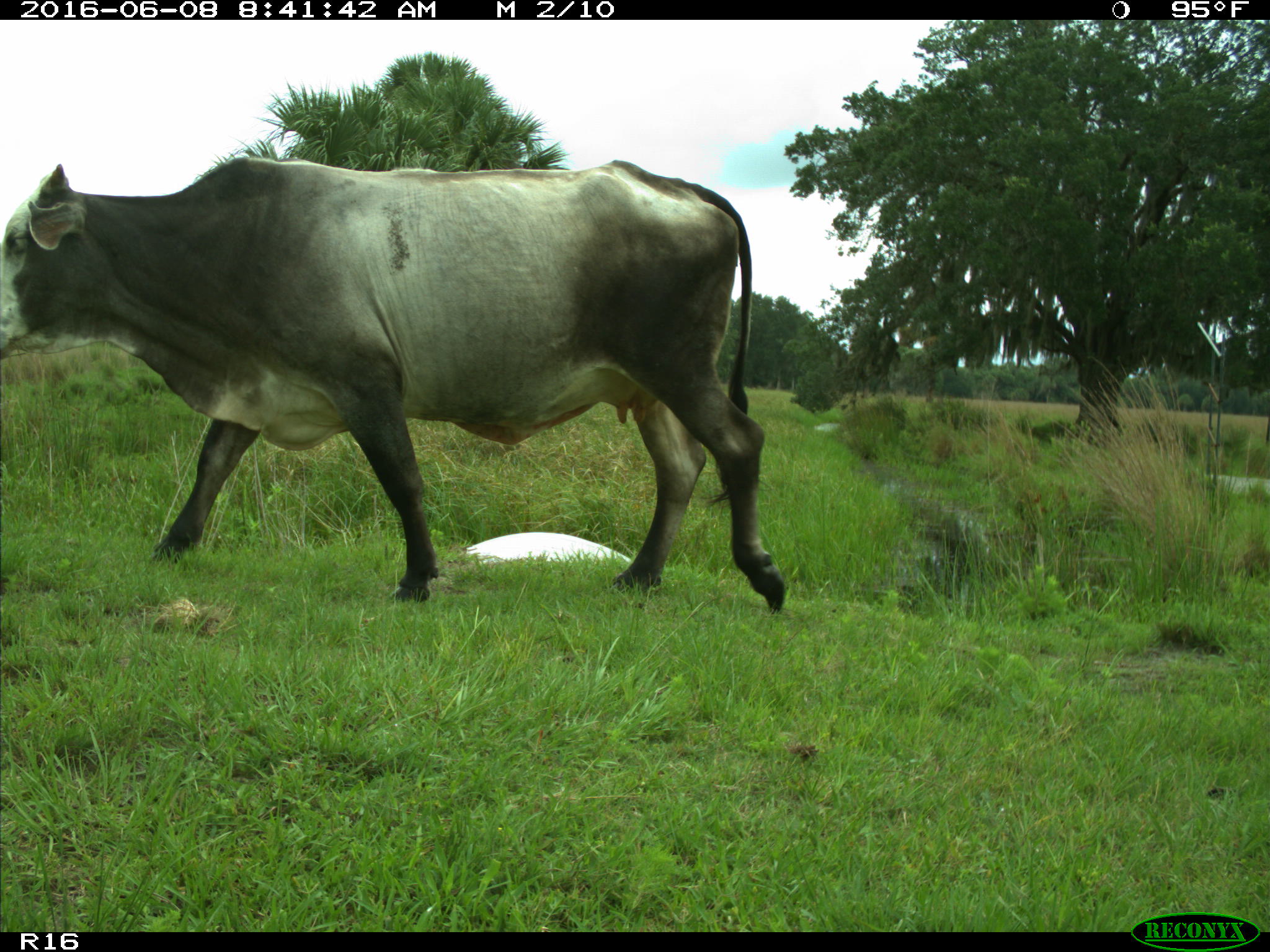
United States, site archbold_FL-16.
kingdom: Animalia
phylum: Chordata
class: Mammalia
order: Artiodactyla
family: Bovidae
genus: Bos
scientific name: Bos taurus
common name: domestic cow